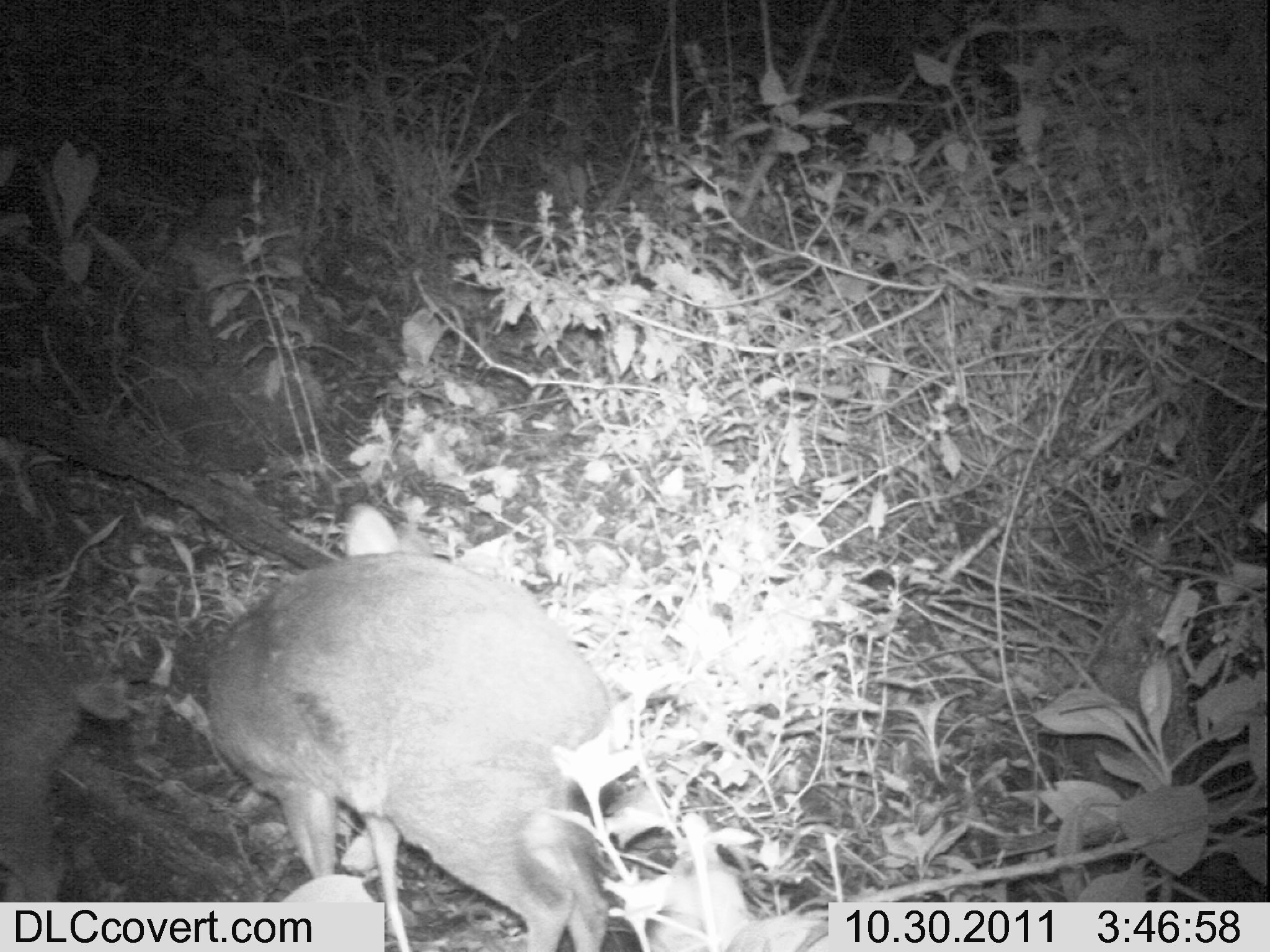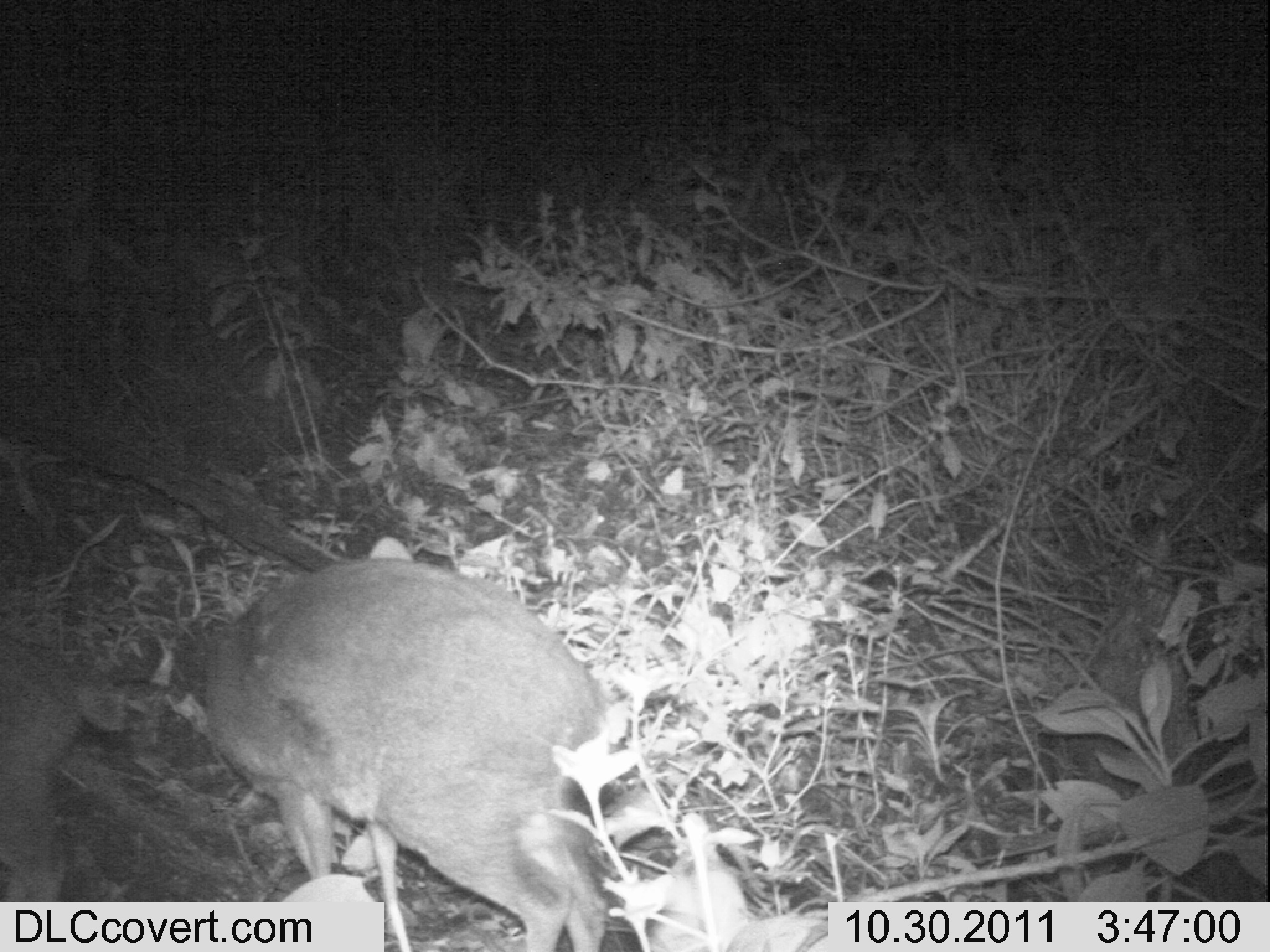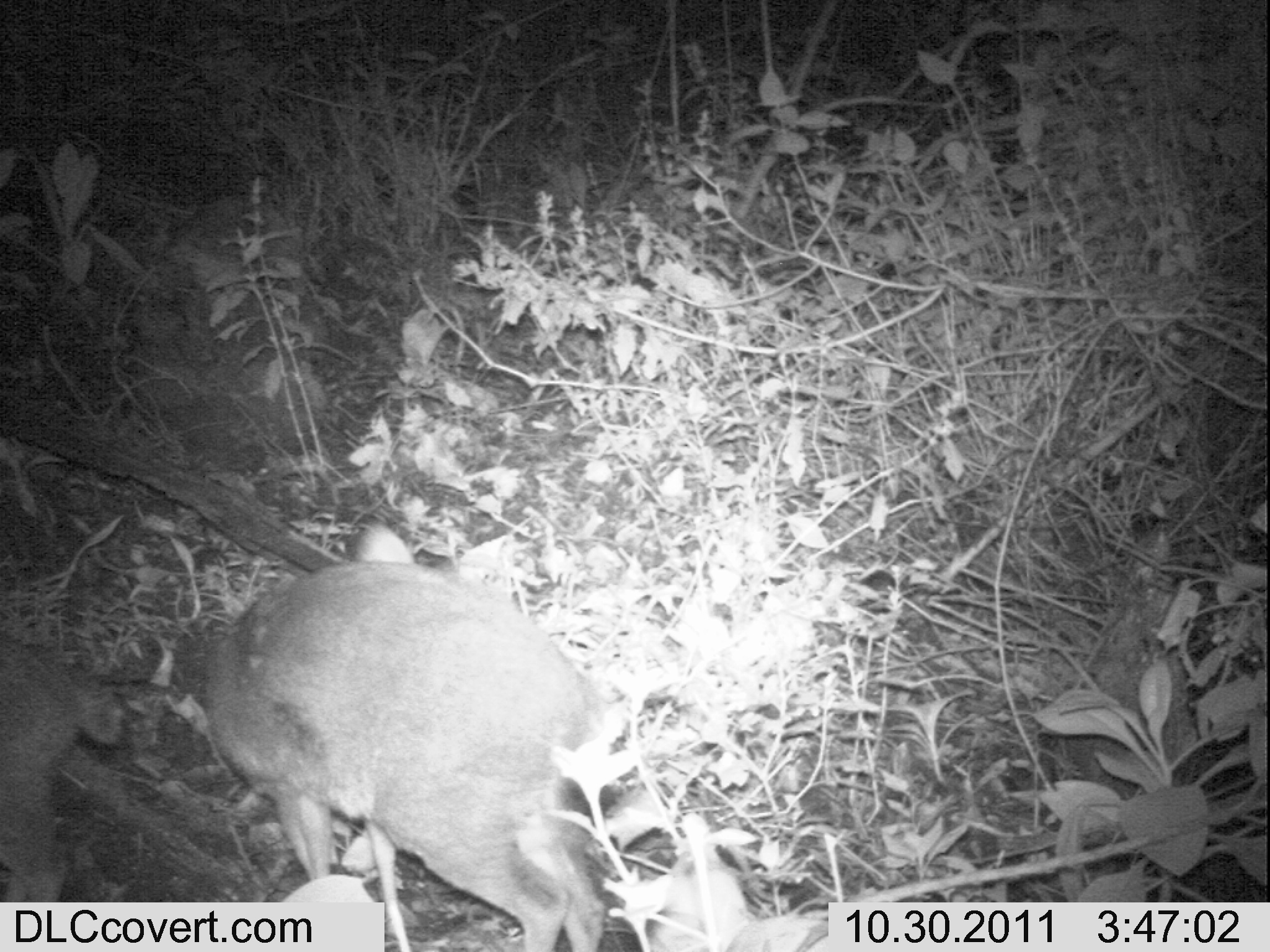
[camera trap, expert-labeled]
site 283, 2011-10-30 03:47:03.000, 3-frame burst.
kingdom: Animalia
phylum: Chordata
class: Mammalia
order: Artiodactyla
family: Bovidae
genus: Nesotragus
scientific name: Nesotragus moschatus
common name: suni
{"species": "Nesotragus moschatus (suni)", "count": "2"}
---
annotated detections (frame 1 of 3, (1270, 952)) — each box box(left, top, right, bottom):
nesotragus moschatus: box(205, 501, 614, 952); box(0, 628, 133, 904)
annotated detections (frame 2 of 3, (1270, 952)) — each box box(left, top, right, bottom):
nesotragus moschatus: box(206, 536, 612, 951); box(0, 631, 128, 903)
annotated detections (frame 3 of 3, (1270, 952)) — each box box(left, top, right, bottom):
nesotragus moschatus: box(201, 519, 610, 952); box(1, 639, 129, 901)